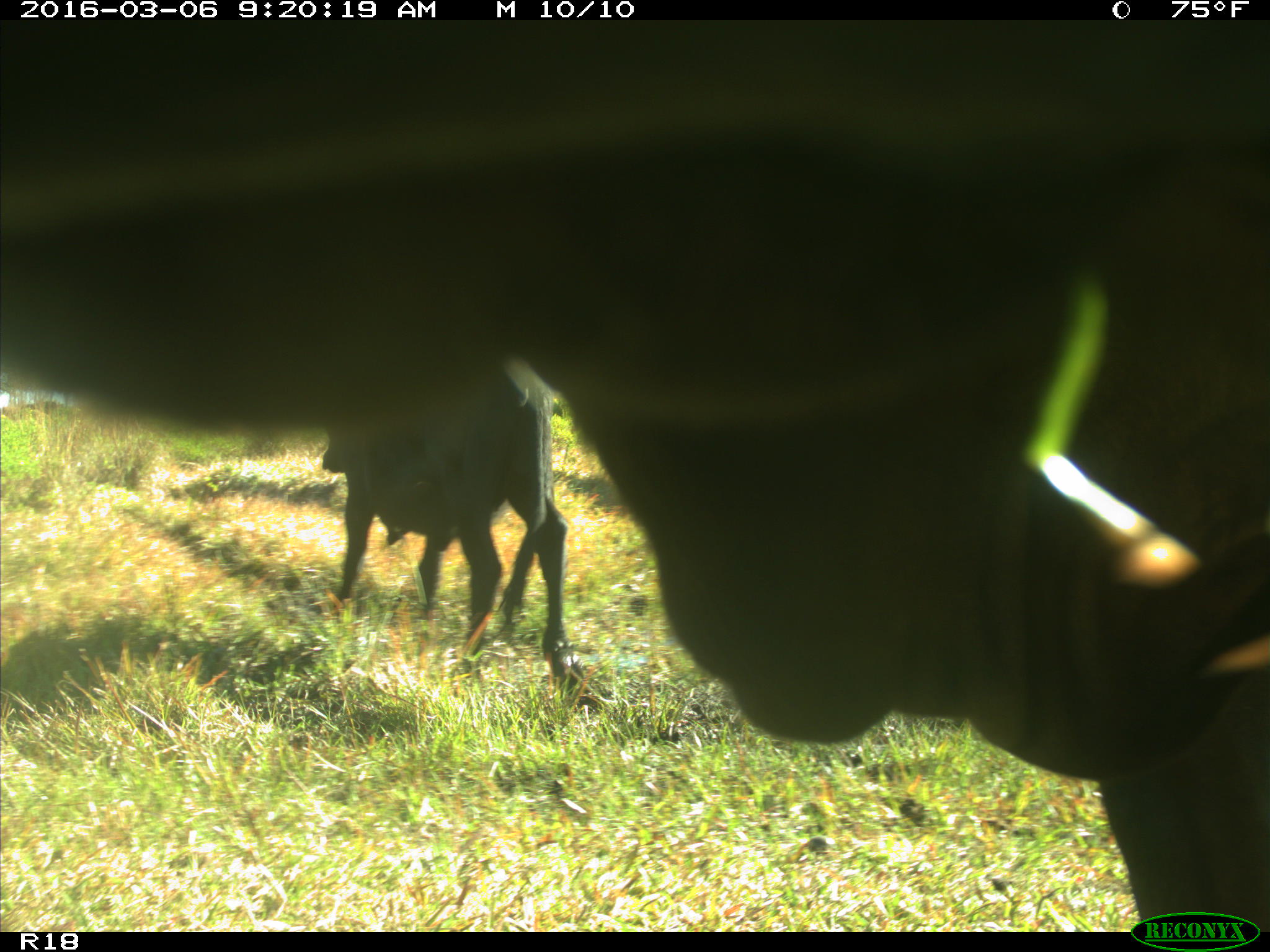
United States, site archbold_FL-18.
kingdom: Animalia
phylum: Chordata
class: Mammalia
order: Artiodactyla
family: Bovidae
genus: Bos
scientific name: Bos taurus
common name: domestic cow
Bos taurus (domestic cow).